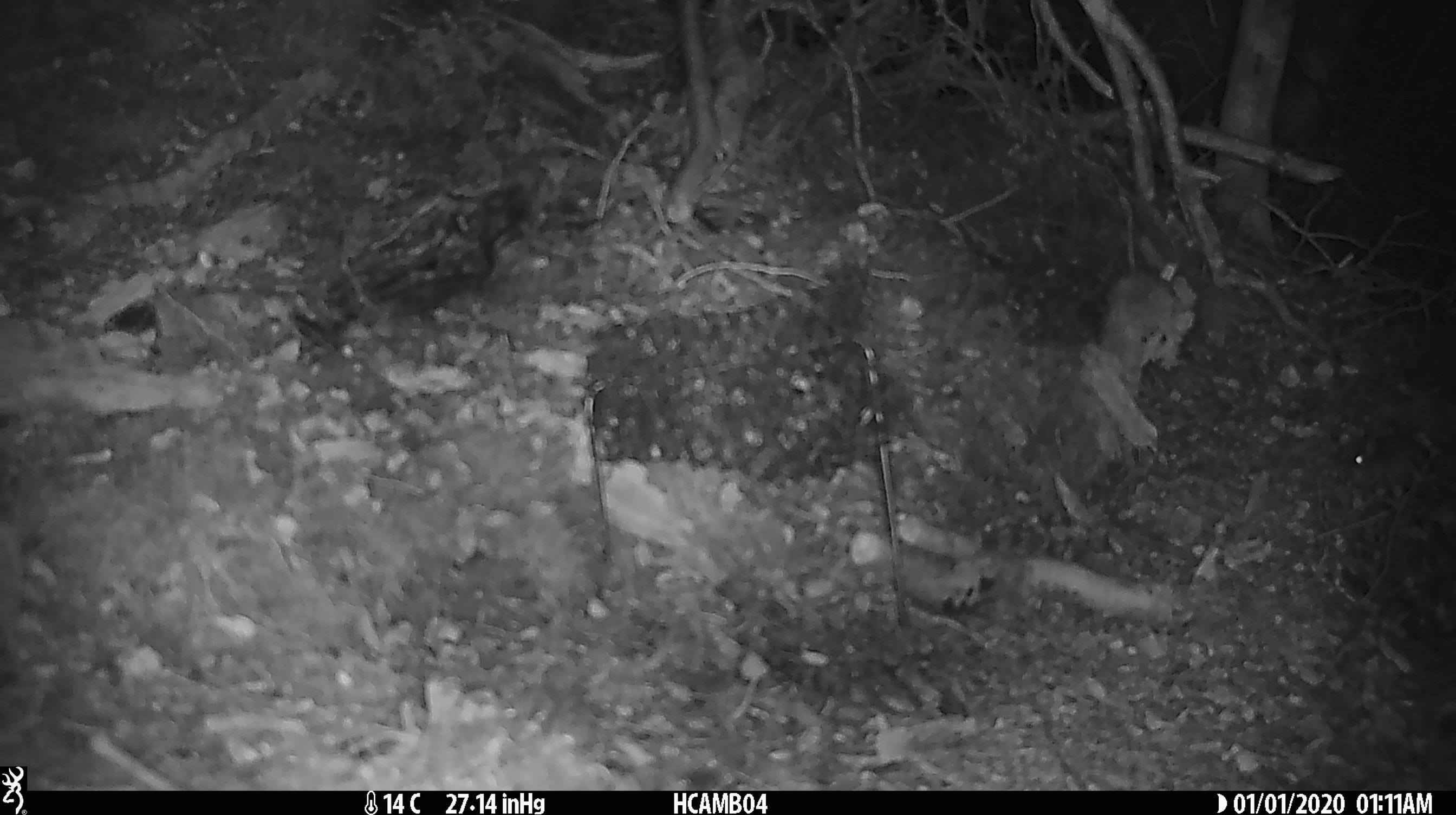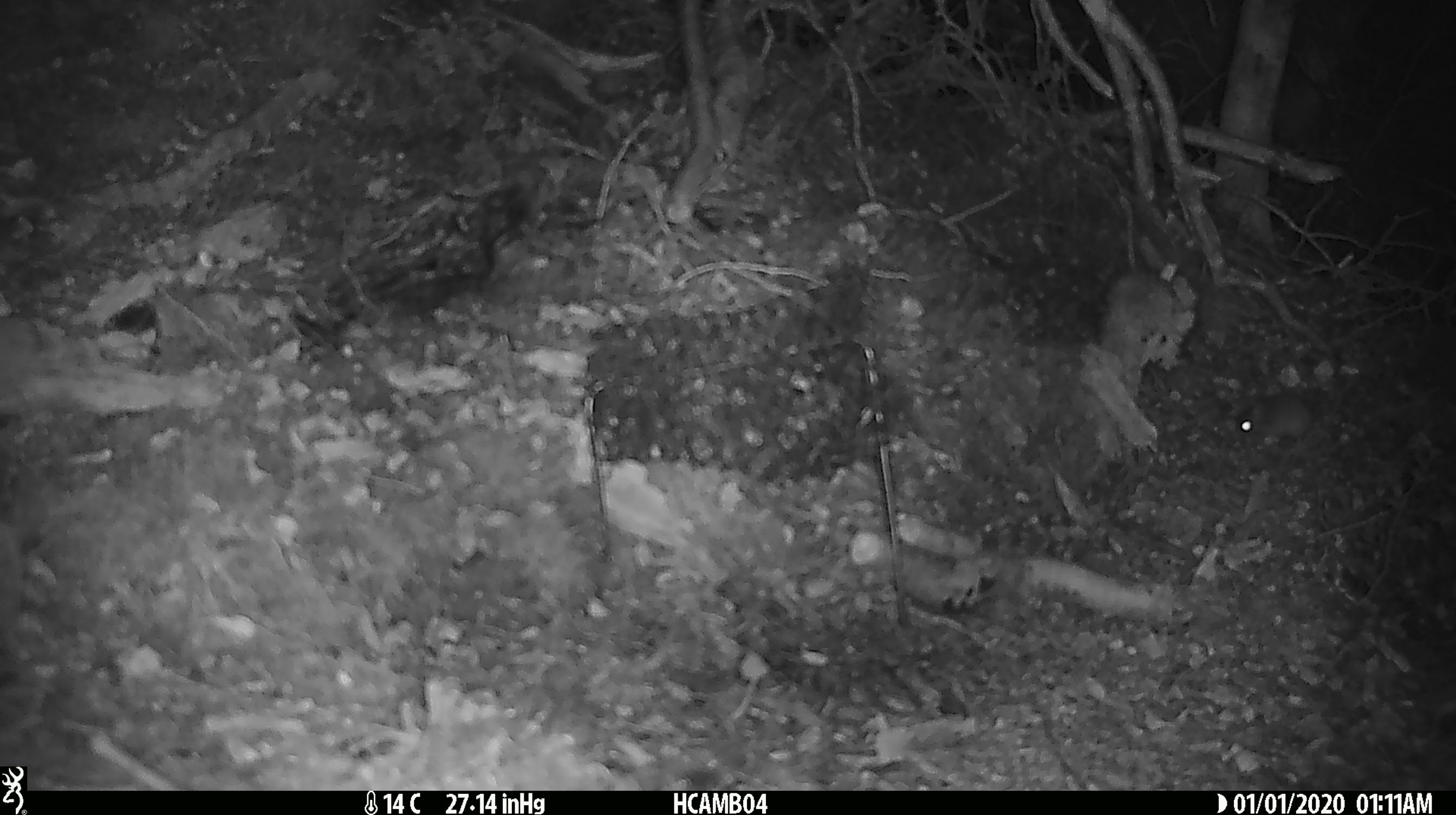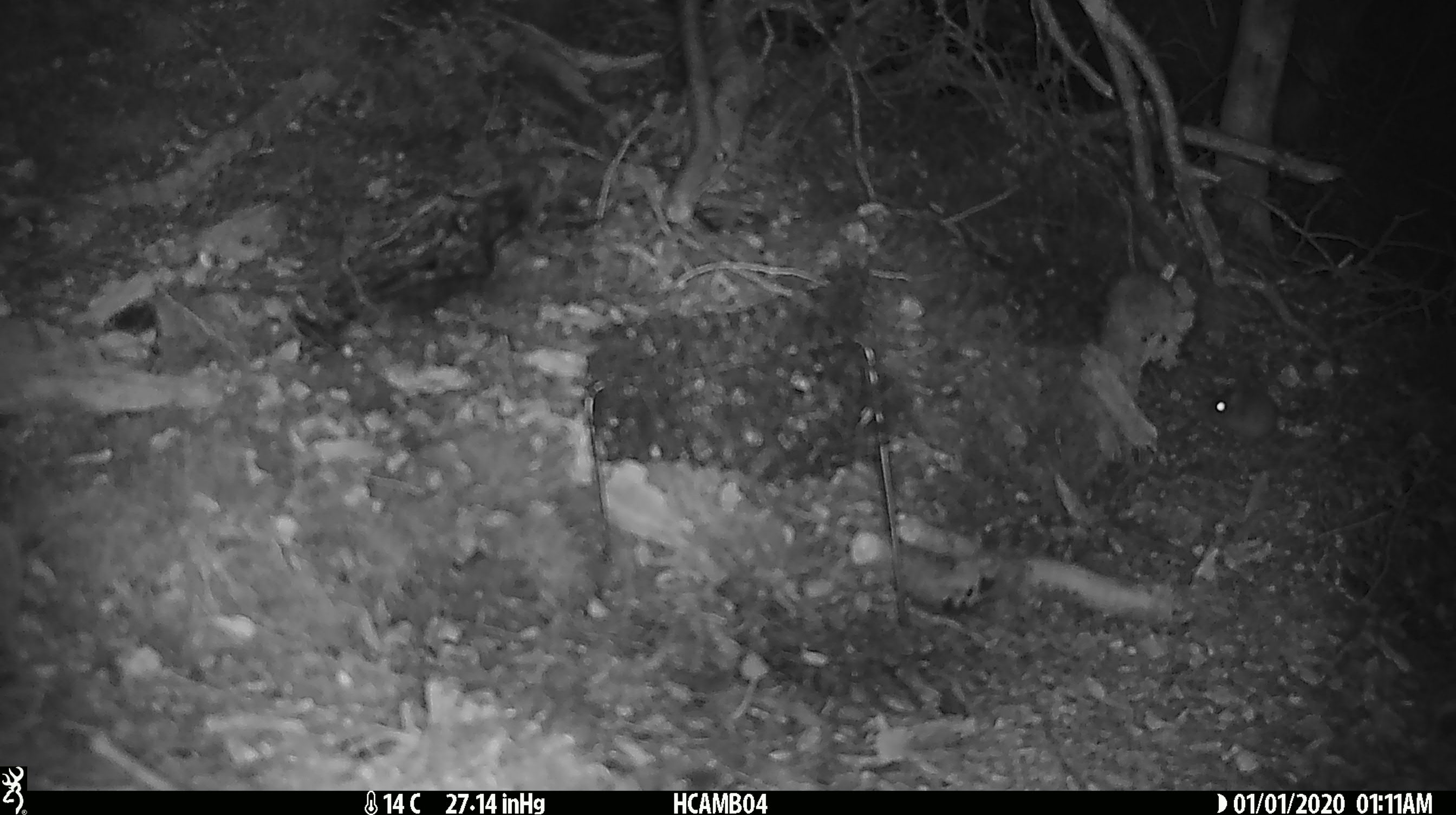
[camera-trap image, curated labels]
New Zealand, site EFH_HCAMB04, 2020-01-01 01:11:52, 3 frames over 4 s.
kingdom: Animalia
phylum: Chordata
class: Mammalia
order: Rodentia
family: Muridae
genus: Mus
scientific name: Mus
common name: mouse